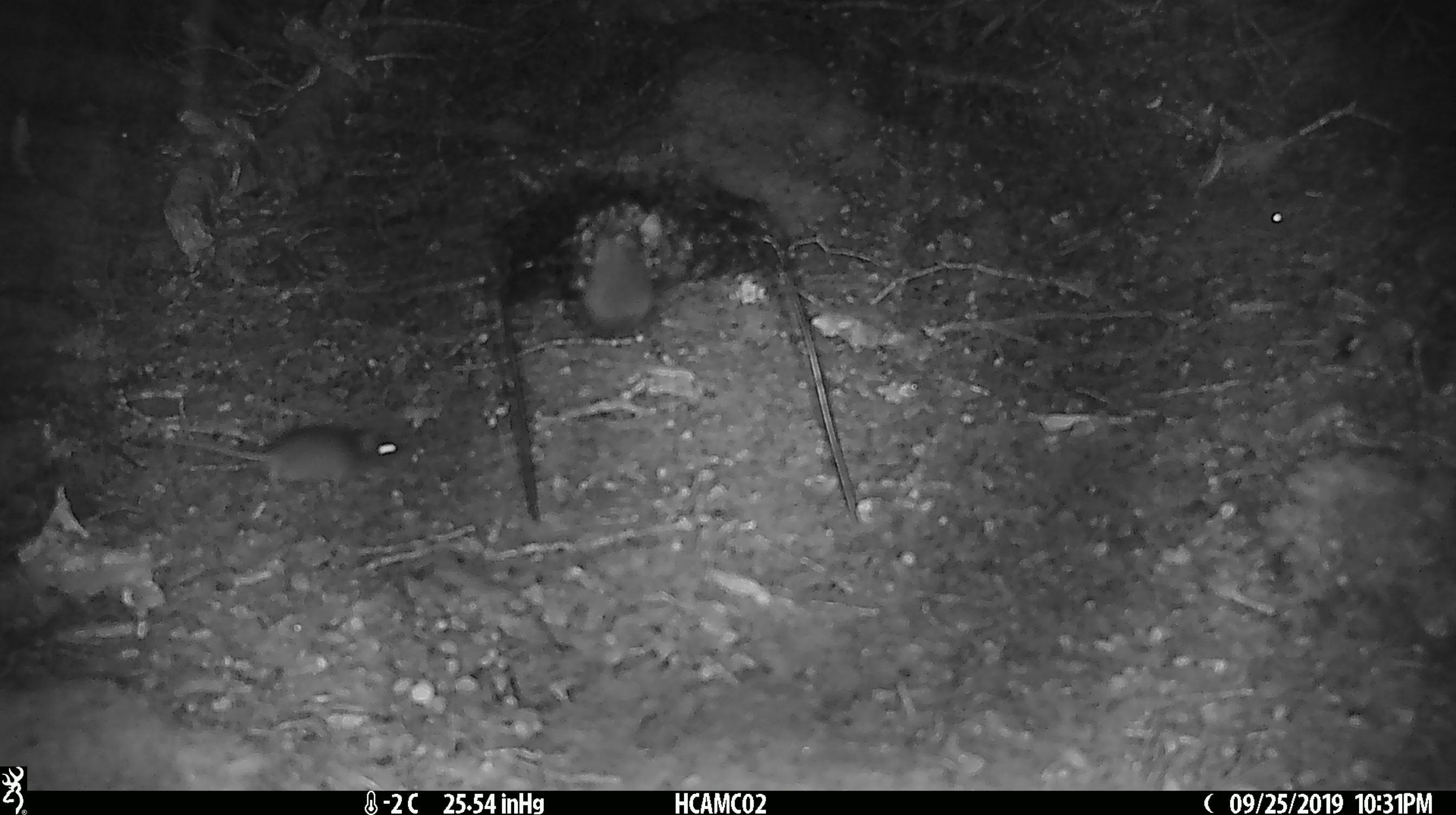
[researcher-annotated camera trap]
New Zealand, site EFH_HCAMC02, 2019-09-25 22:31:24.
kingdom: Animalia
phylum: Chordata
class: Mammalia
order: Rodentia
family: Muridae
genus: Mus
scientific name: Mus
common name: mouse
Mouse (Mus).